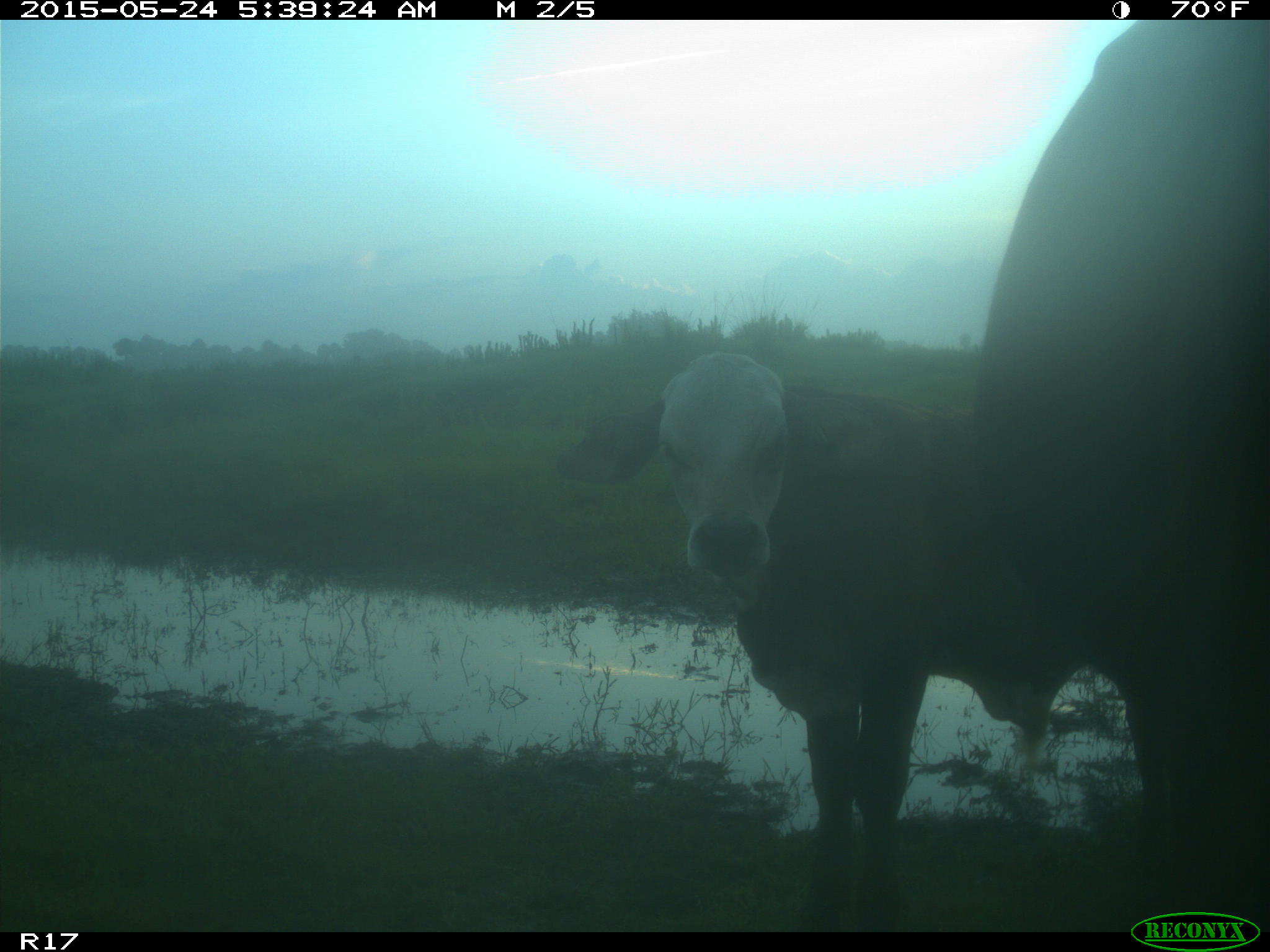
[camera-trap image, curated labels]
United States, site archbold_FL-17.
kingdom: Animalia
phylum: Chordata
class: Mammalia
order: Artiodactyla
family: Bovidae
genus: Bos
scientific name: Bos taurus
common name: domestic cow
Bos taurus (domestic cow).